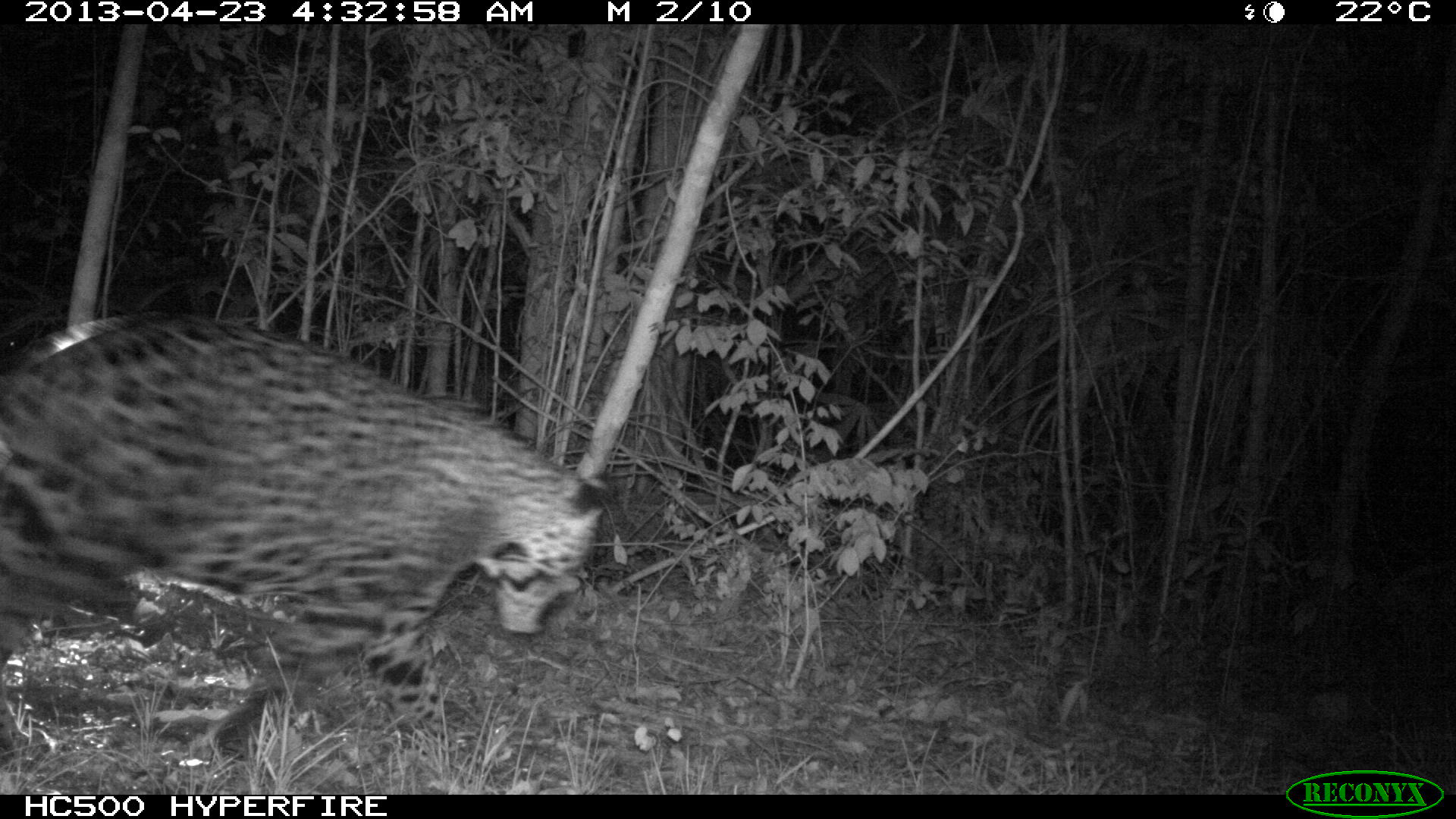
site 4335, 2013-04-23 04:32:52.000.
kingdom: Animalia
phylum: Chordata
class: Mammalia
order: Carnivora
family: Felidae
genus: Panthera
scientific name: Panthera onca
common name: jaguar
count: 1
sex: male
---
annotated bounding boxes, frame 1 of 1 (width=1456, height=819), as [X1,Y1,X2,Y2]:
panthera onca: [0,310,607,753]